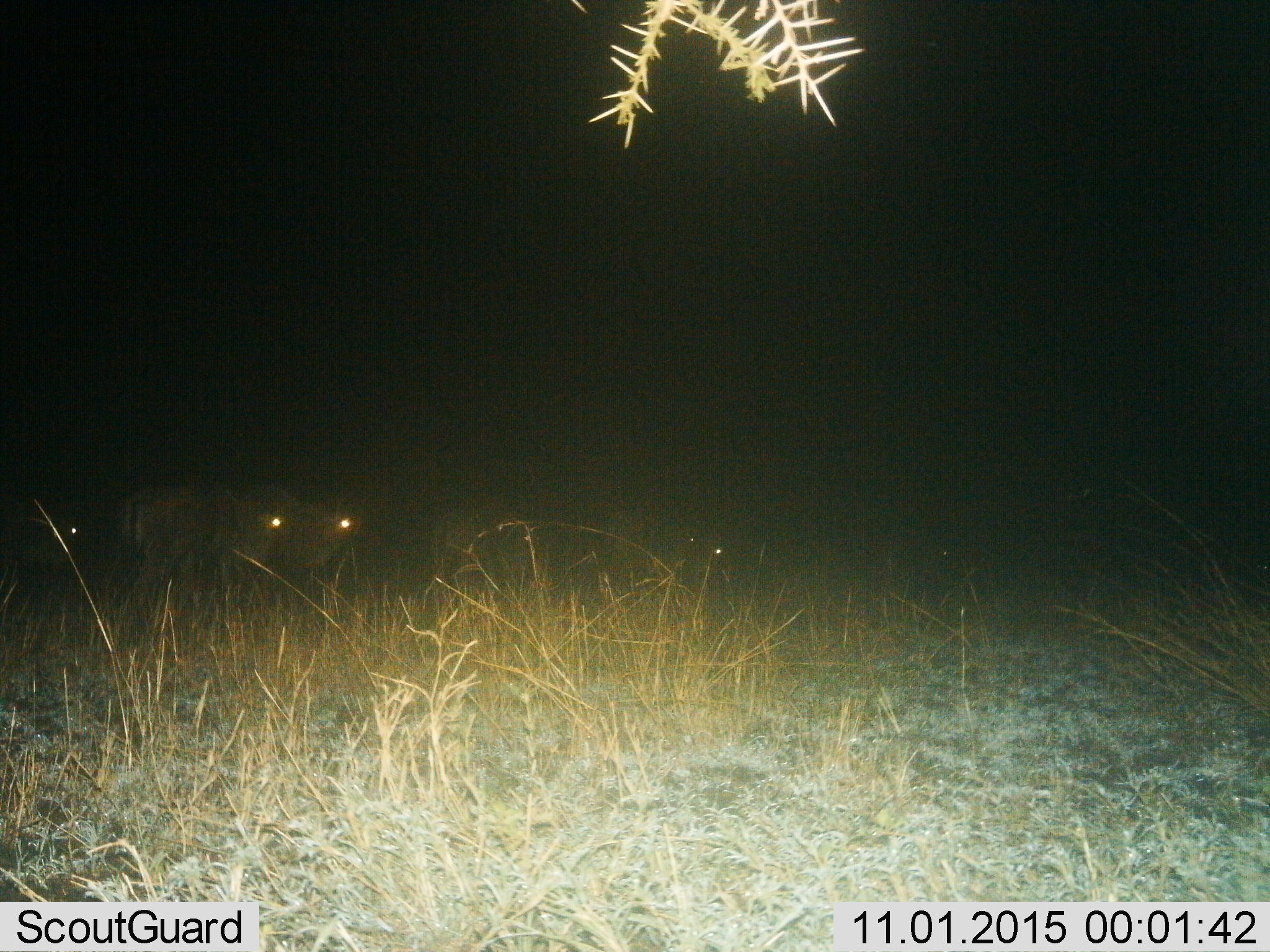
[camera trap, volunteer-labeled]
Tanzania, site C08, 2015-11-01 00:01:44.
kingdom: Animalia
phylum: Chordata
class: Mammalia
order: Artiodactyla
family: Bovidae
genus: Connochaetes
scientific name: Connochaetes taurinus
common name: blue wildebeest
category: wildebeest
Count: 4.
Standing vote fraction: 50%.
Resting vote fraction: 25%.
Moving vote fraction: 25%.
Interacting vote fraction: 0%.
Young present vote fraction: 0%.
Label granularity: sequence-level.